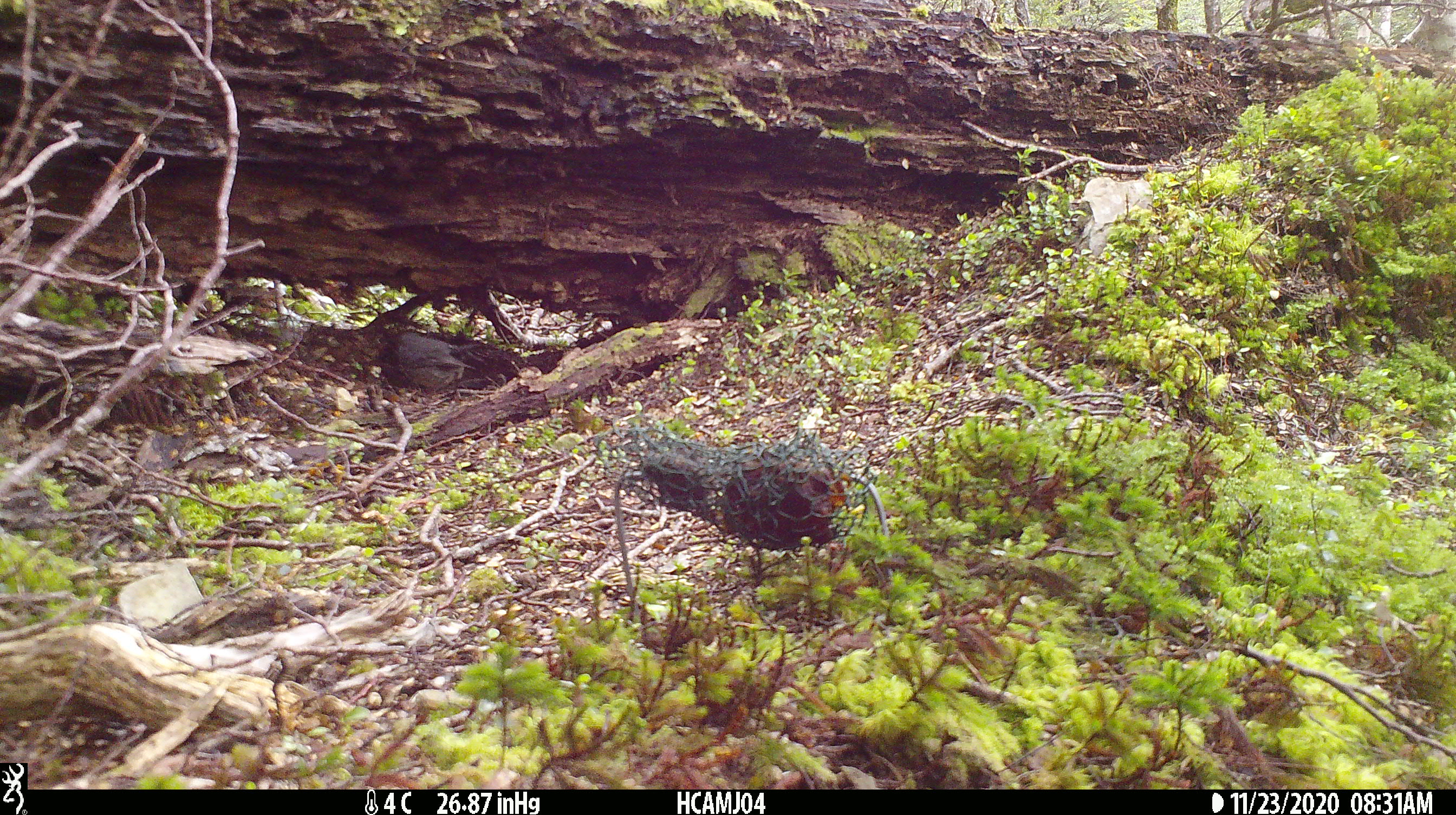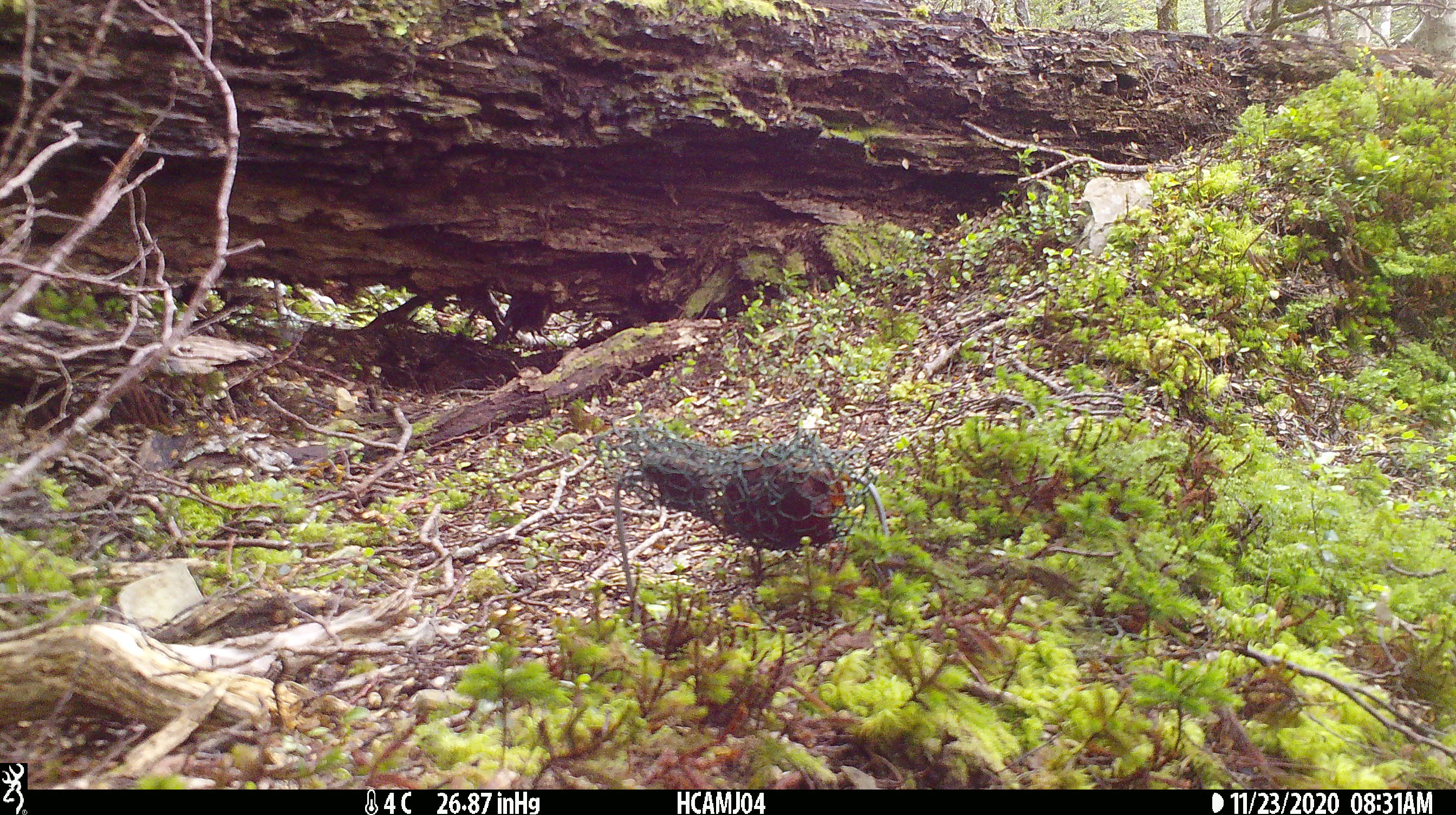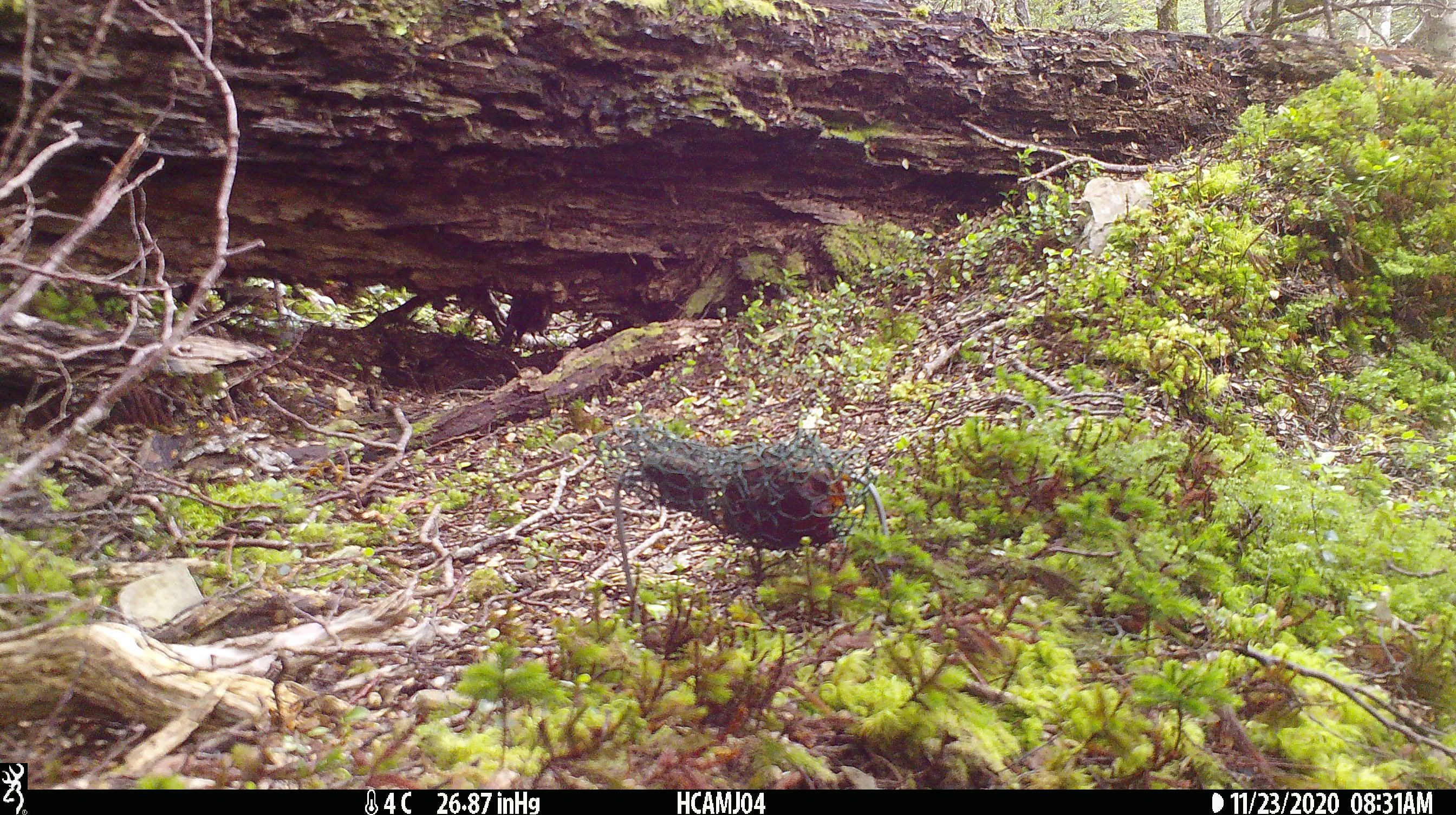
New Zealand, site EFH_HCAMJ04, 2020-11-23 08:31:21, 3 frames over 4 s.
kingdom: Animalia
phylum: Chordata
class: Aves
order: Passeriformes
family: Petroicidae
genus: Petroica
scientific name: Petroica australis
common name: new zealand robin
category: robin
Robin (new zealand robin) (Petroica australis).